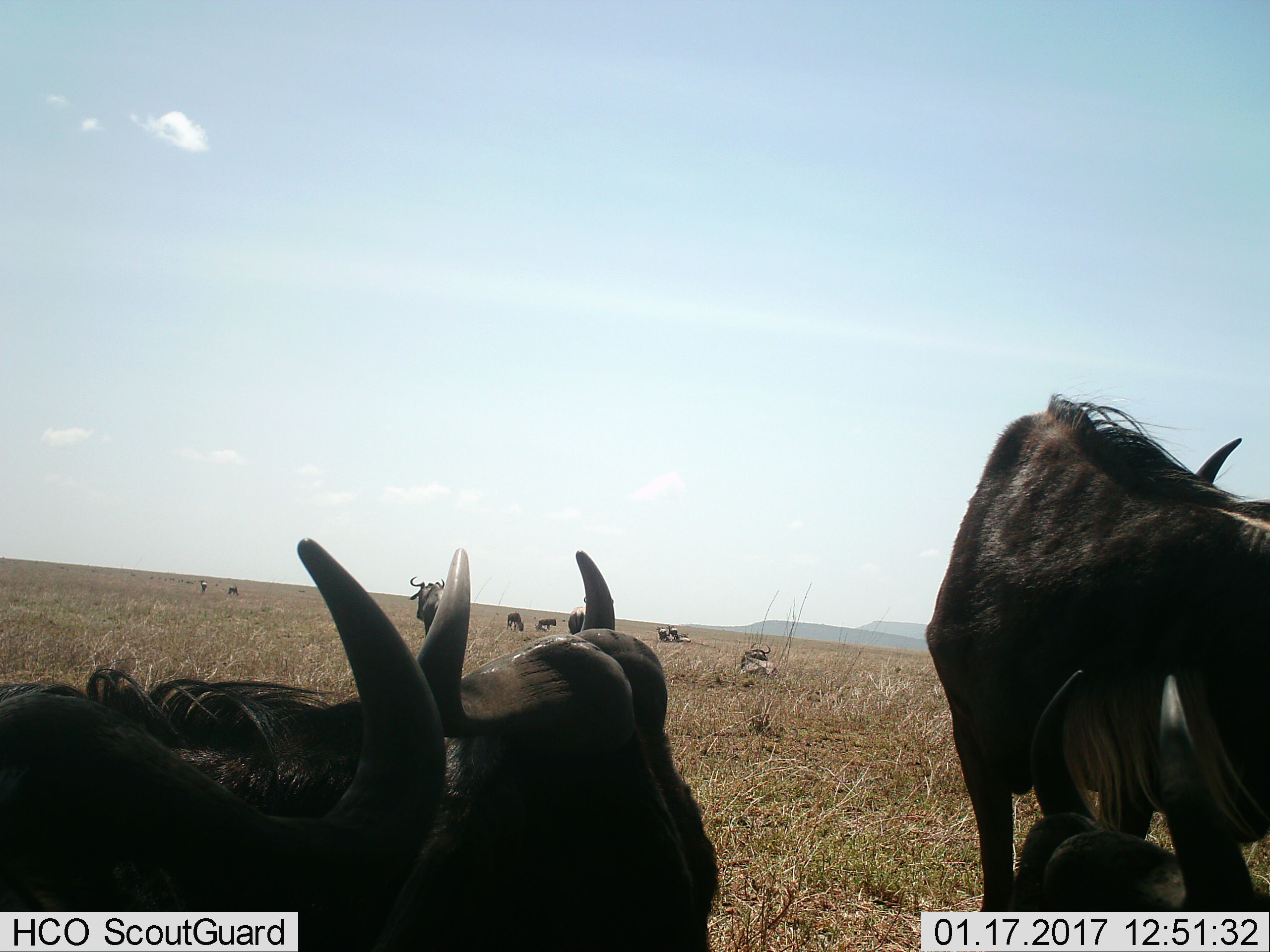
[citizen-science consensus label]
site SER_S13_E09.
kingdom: Animalia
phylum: Chordata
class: Mammalia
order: Artiodactyla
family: Bovidae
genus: Connochaetes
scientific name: Connochaetes taurinus taurinus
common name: blue wildebeest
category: wildebeestblue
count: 11-50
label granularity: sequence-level